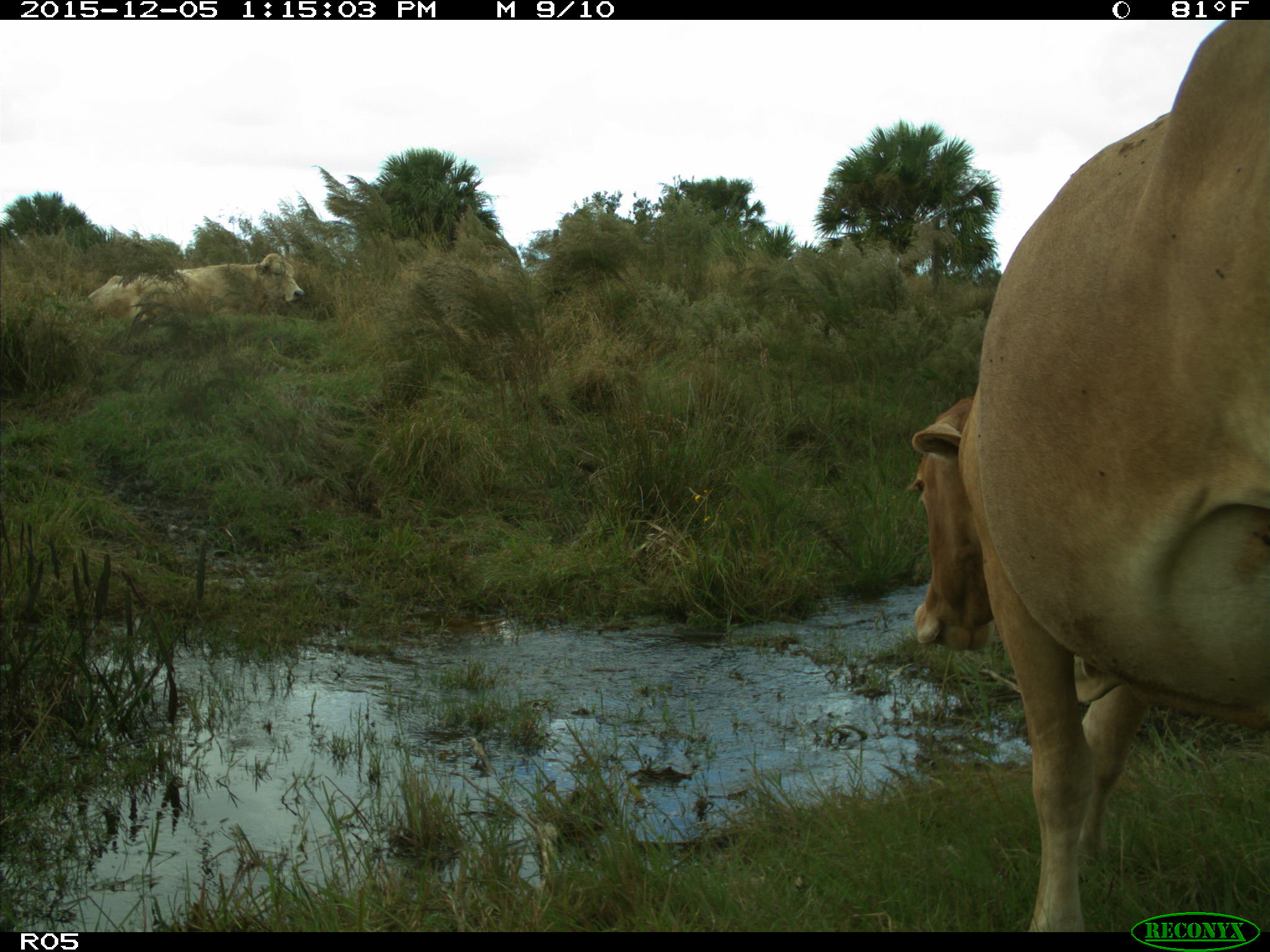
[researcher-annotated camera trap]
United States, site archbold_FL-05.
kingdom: Animalia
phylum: Chordata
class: Mammalia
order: Artiodactyla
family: Bovidae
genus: Bos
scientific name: Bos taurus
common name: domestic cow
Bos taurus (domestic cow).